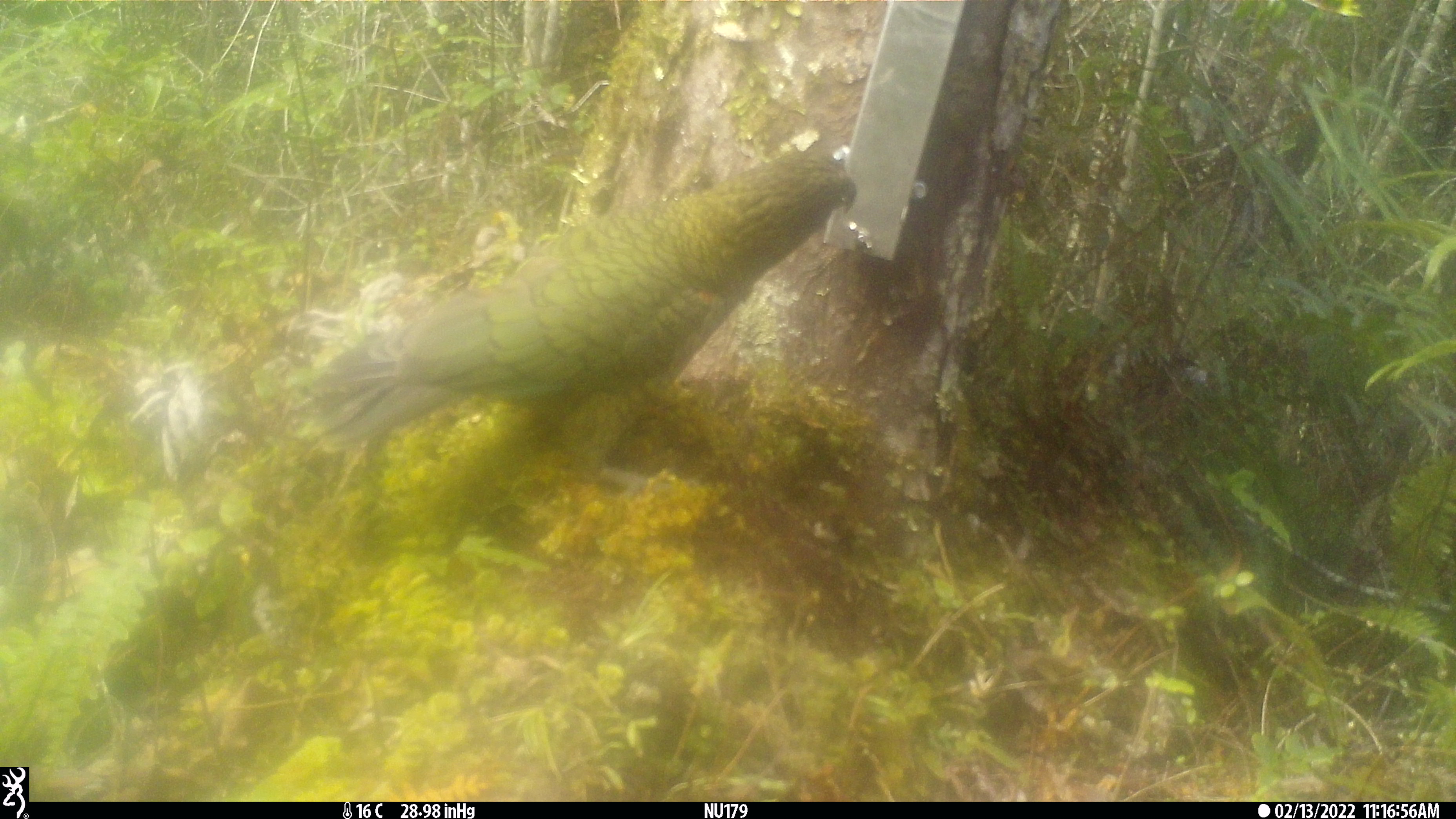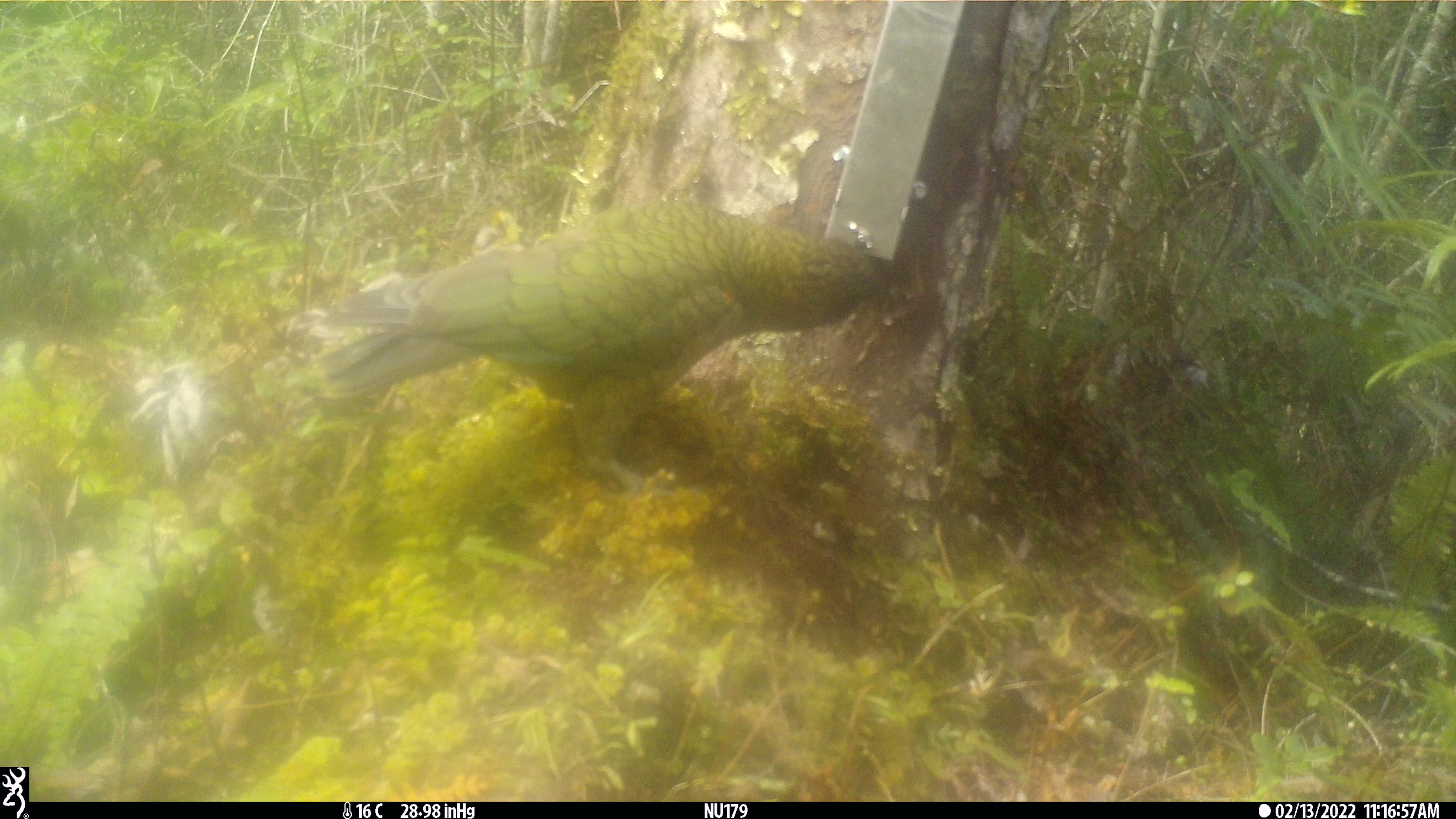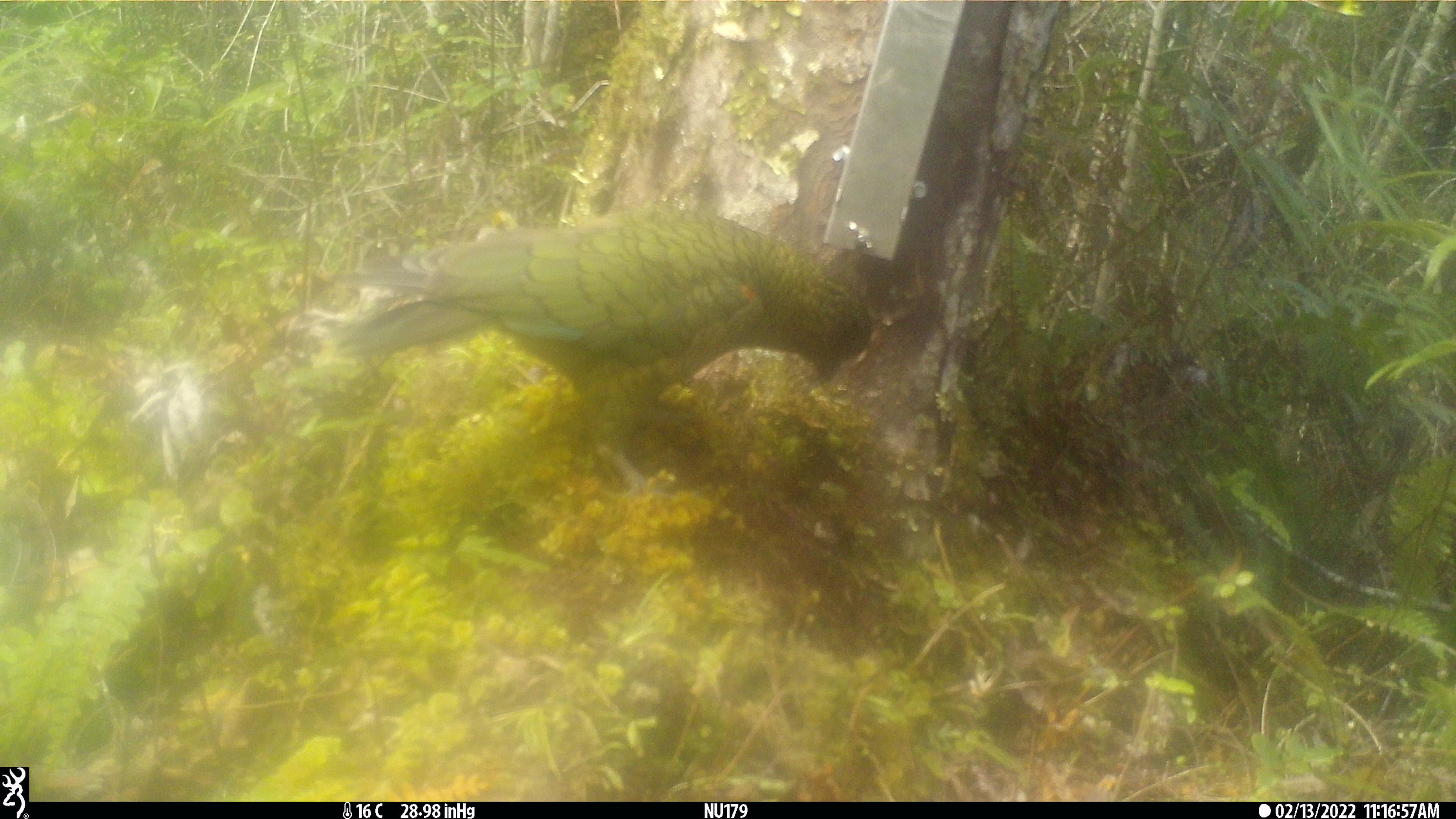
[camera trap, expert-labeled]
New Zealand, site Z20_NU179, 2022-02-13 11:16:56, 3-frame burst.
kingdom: Animalia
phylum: Chordata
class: Aves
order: Psittaciformes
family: Strigopidae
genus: Nestor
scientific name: Nestor notabilis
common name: kea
Kea (Nestor notabilis).